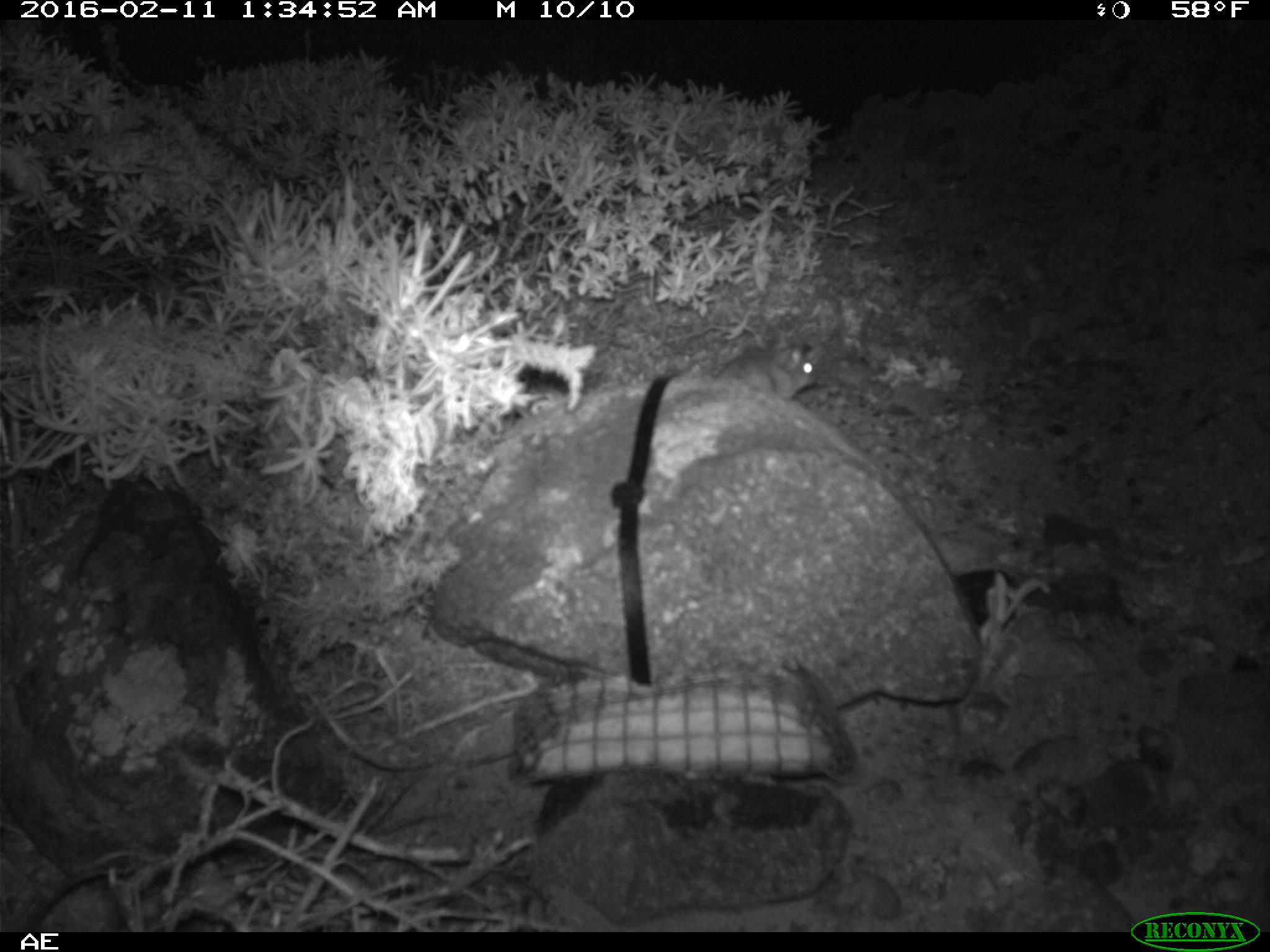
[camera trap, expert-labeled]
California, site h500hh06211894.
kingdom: Animalia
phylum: Chordata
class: Mammalia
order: Rodentia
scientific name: Rodentia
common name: rodent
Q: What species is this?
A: Rodent (Rodentia).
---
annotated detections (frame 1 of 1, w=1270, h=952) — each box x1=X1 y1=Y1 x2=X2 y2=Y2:
rodent: x1=716 y1=343 x2=818 y2=400